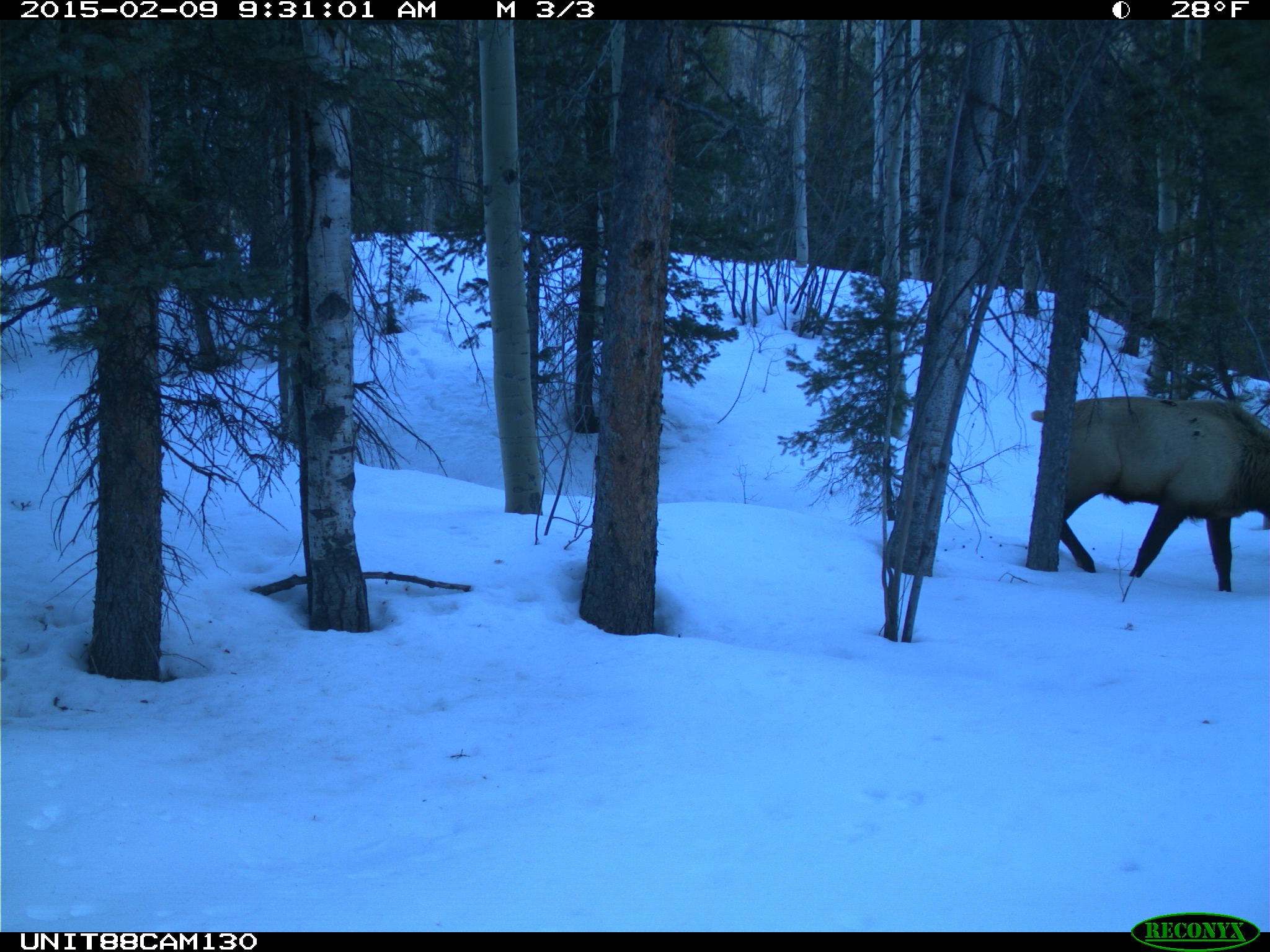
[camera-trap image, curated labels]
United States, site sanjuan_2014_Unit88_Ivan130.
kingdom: Animalia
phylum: Chordata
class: Mammalia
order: Artiodactyla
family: Cervidae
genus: Cervus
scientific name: Cervus elaphus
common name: red deer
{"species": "Cervus elaphus (red deer)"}